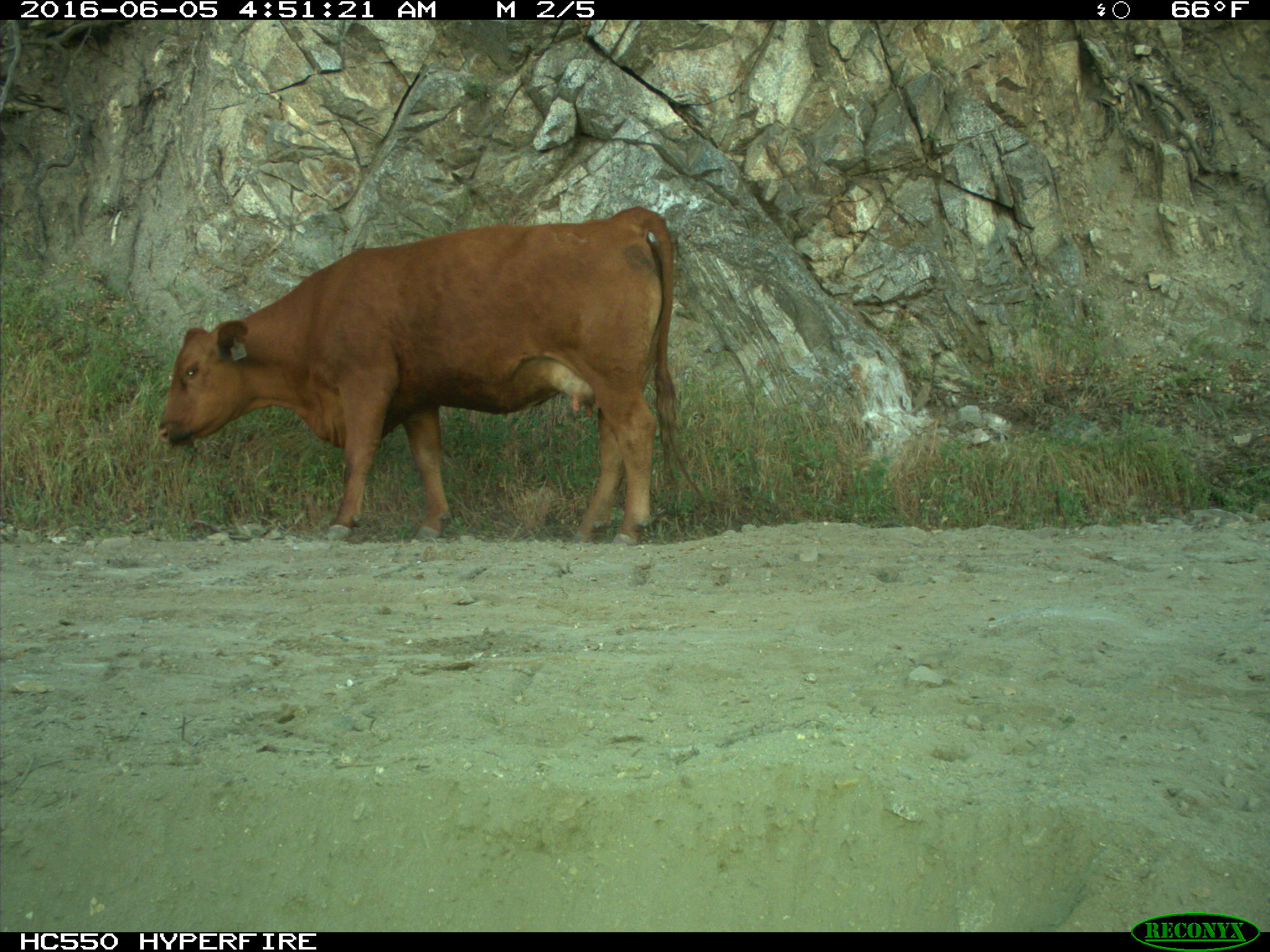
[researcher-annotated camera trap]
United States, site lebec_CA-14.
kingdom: Animalia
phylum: Chordata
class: Mammalia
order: Artiodactyla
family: Bovidae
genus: Bos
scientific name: Bos taurus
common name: domestic cow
Bos taurus (domestic cow).